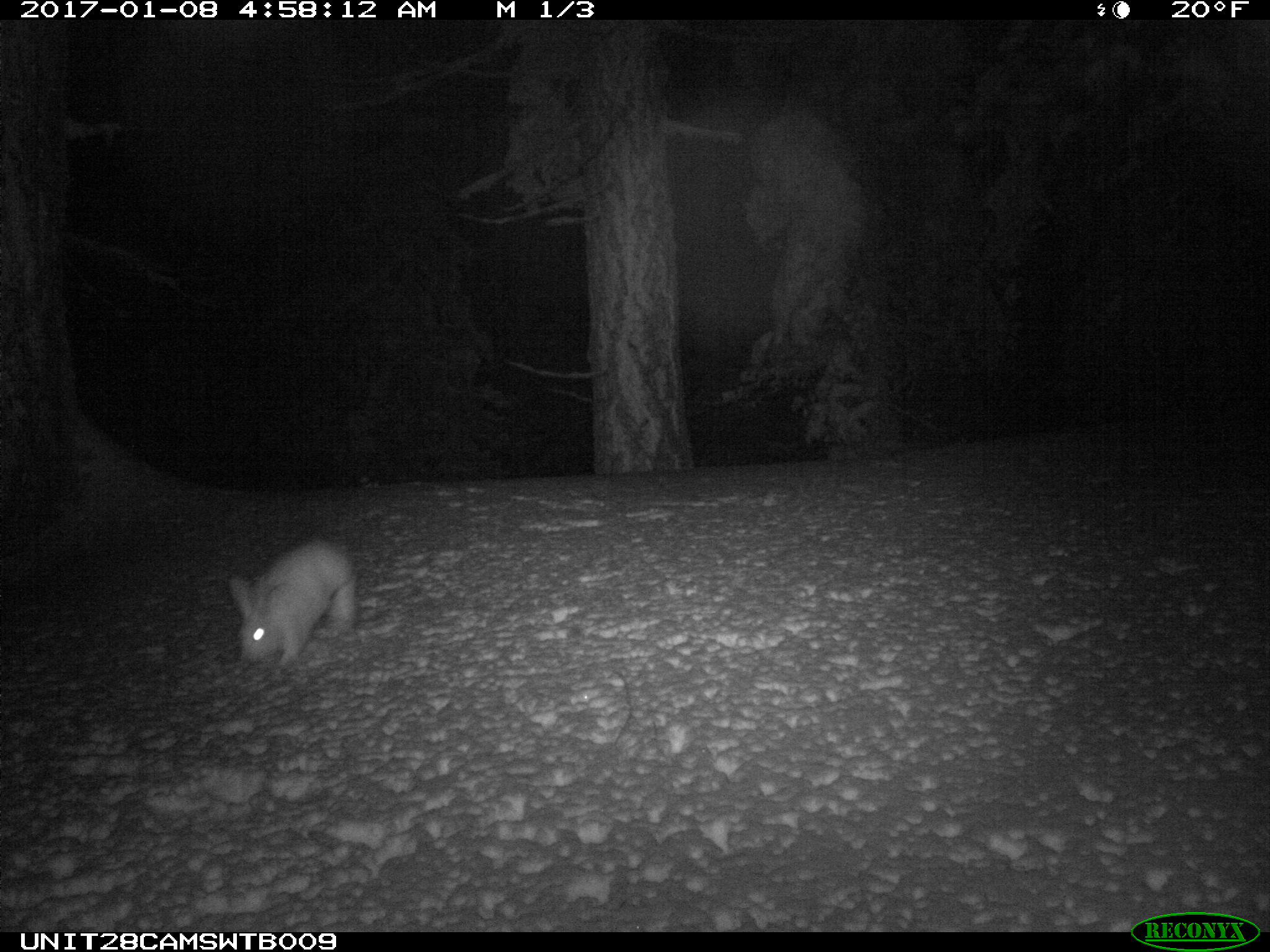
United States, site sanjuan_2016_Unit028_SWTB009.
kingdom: Animalia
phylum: Chordata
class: Mammalia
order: Lagomorpha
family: Leporidae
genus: Lepus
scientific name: Lepus americanus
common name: snowshoe hare